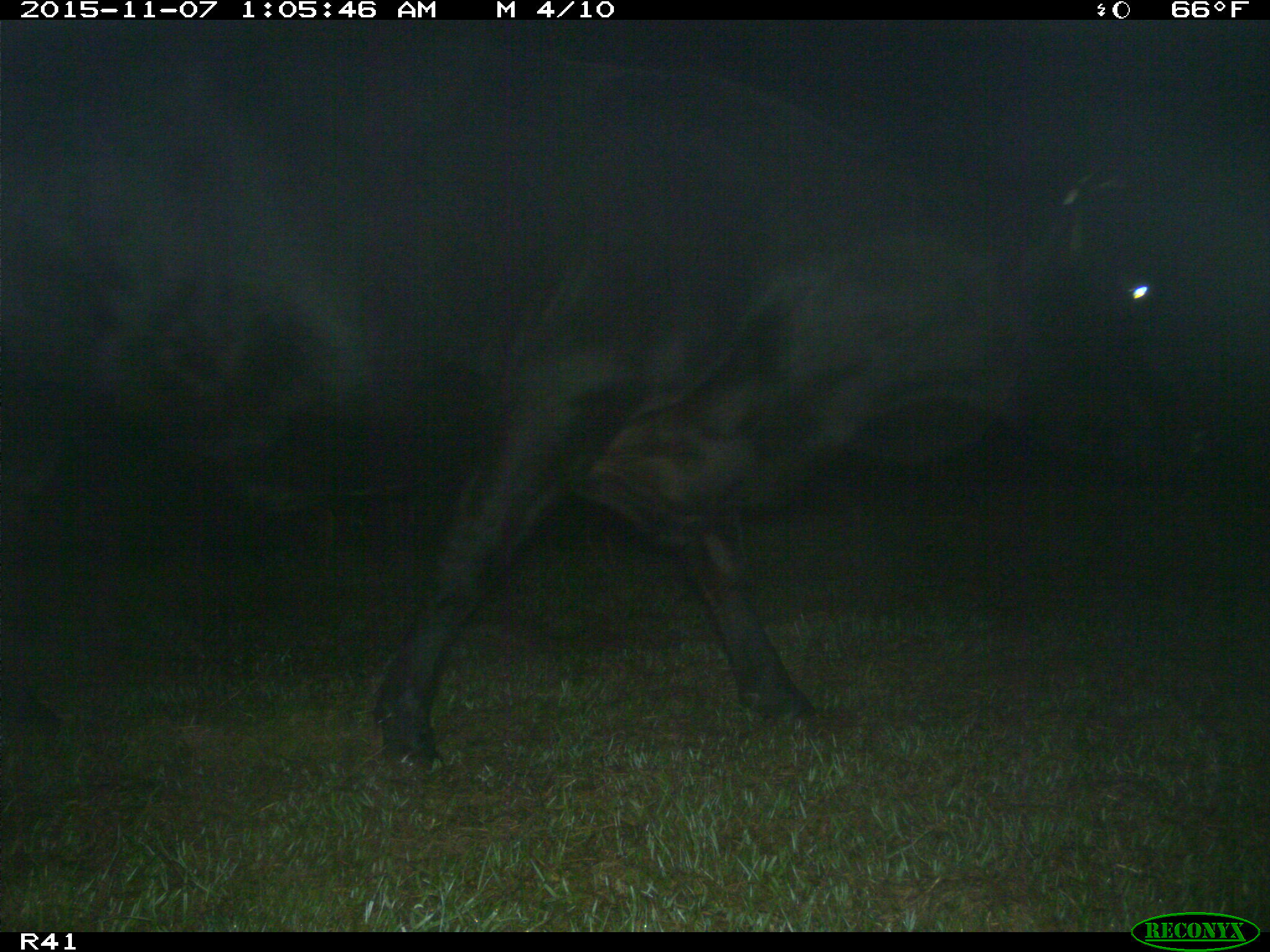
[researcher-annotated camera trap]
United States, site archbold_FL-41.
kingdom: Animalia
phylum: Chordata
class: Mammalia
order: Artiodactyla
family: Bovidae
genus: Bos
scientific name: Bos taurus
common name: domestic cow